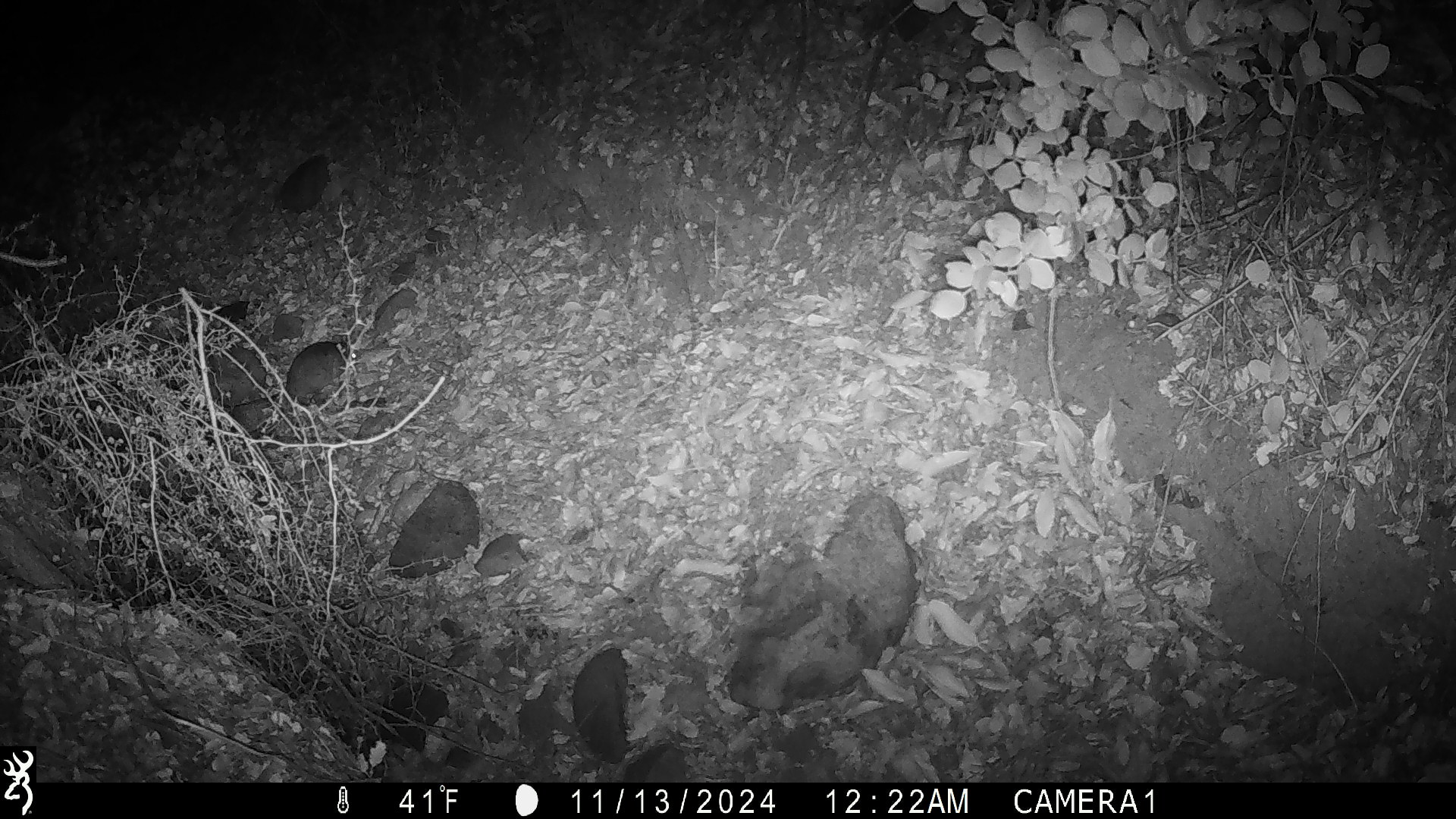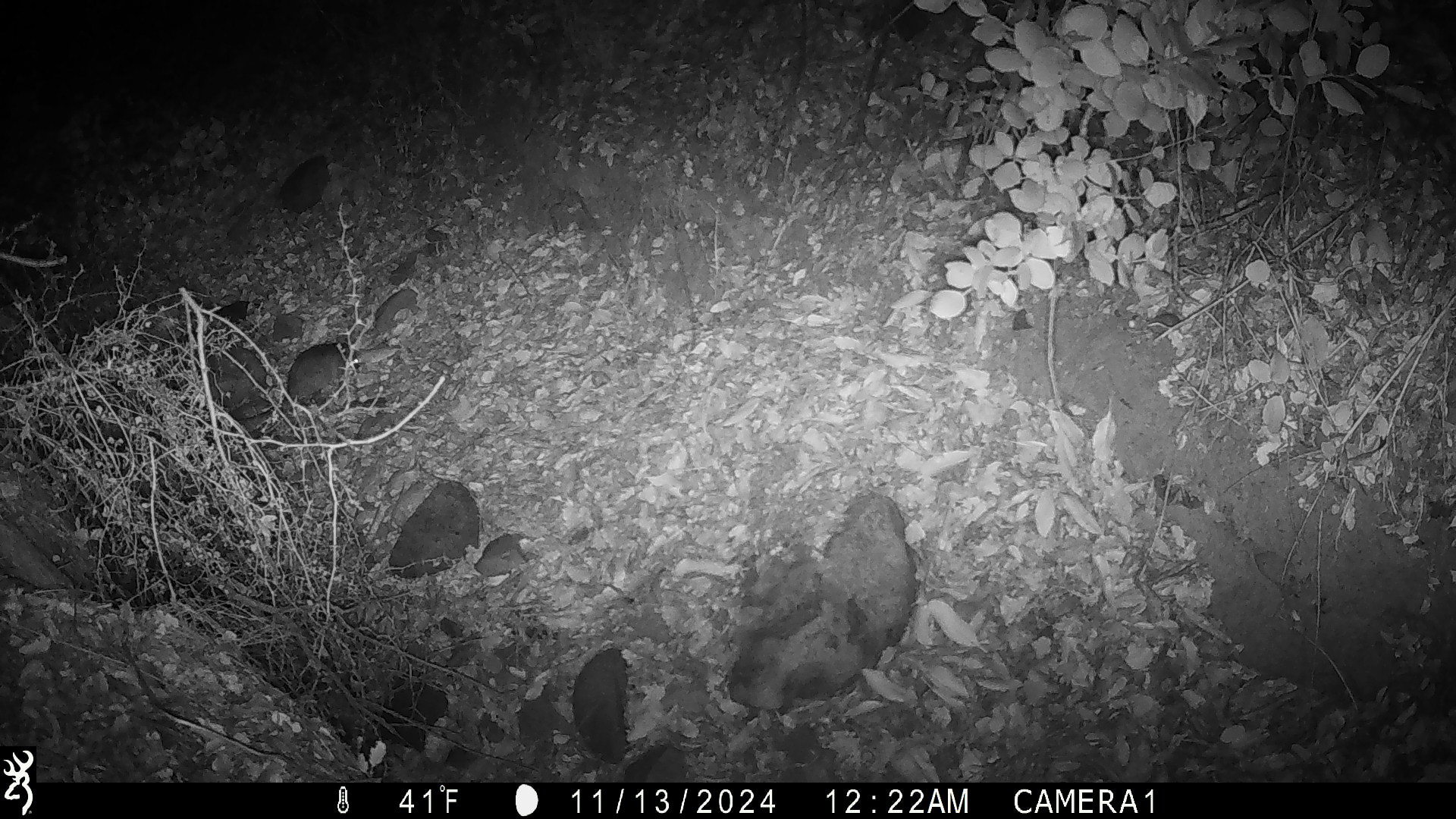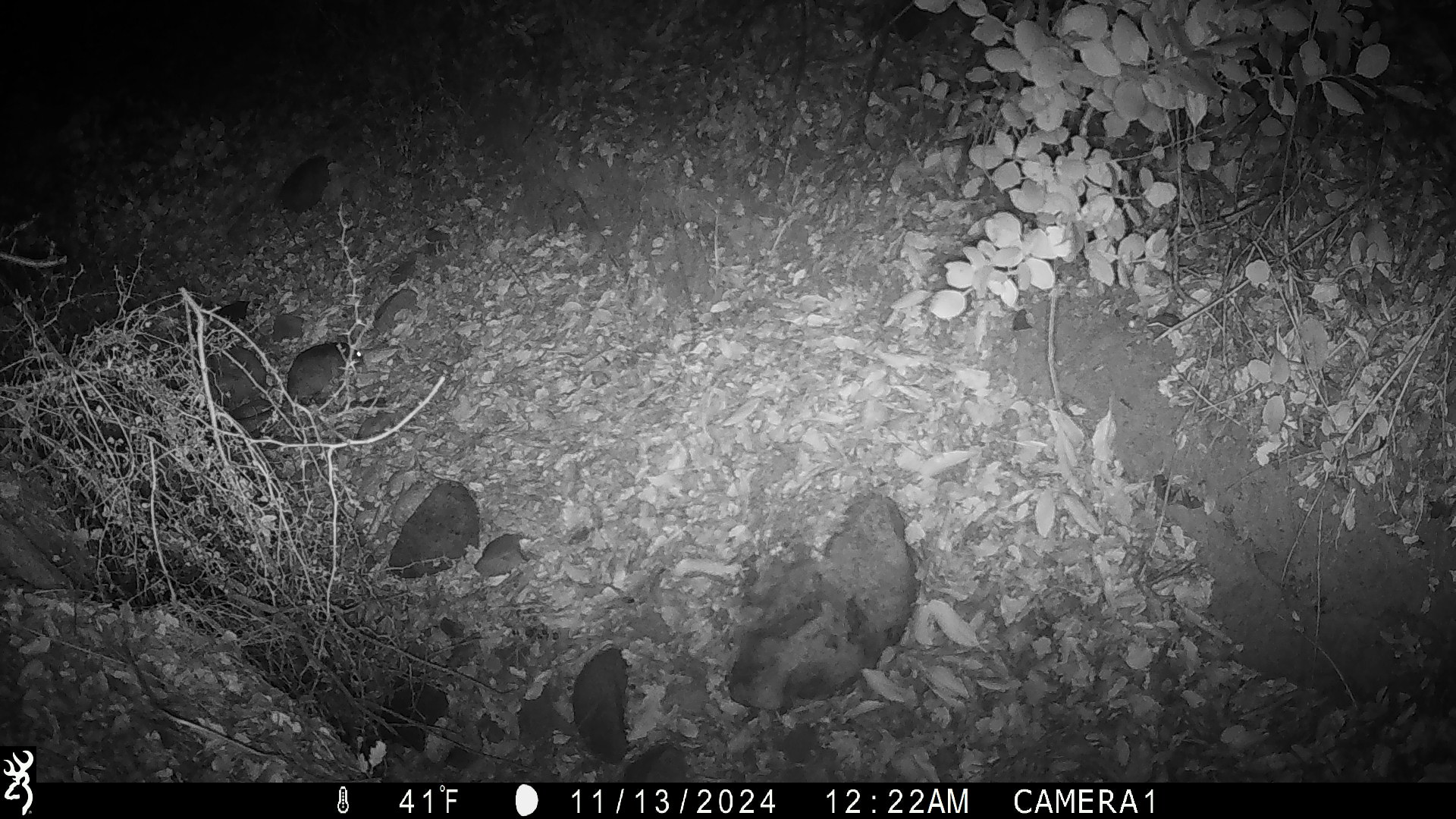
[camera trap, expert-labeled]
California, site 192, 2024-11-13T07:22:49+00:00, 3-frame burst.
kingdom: Animalia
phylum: Chordata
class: Mammalia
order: Rodentia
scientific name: Rodentia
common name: mouse or rat